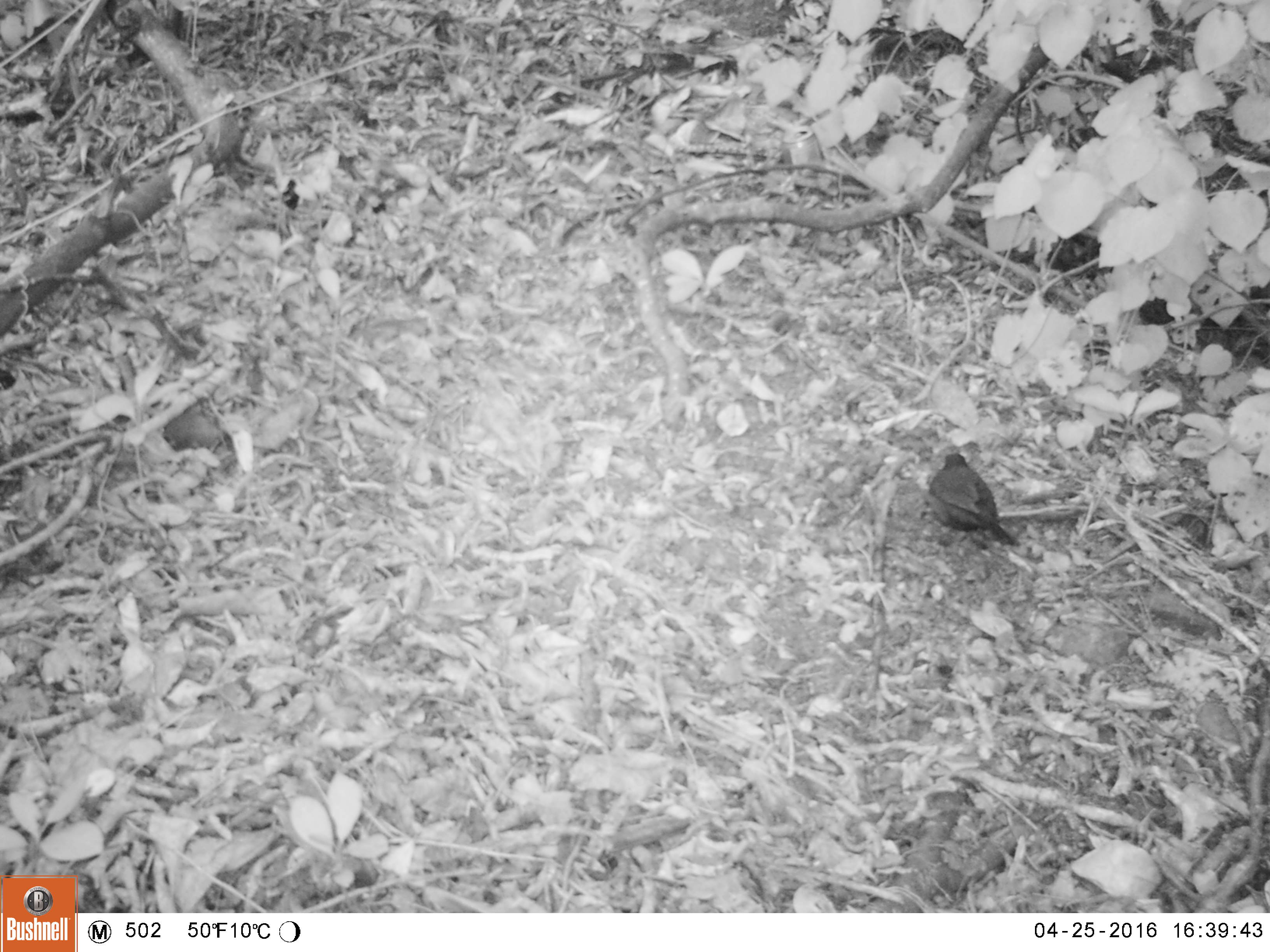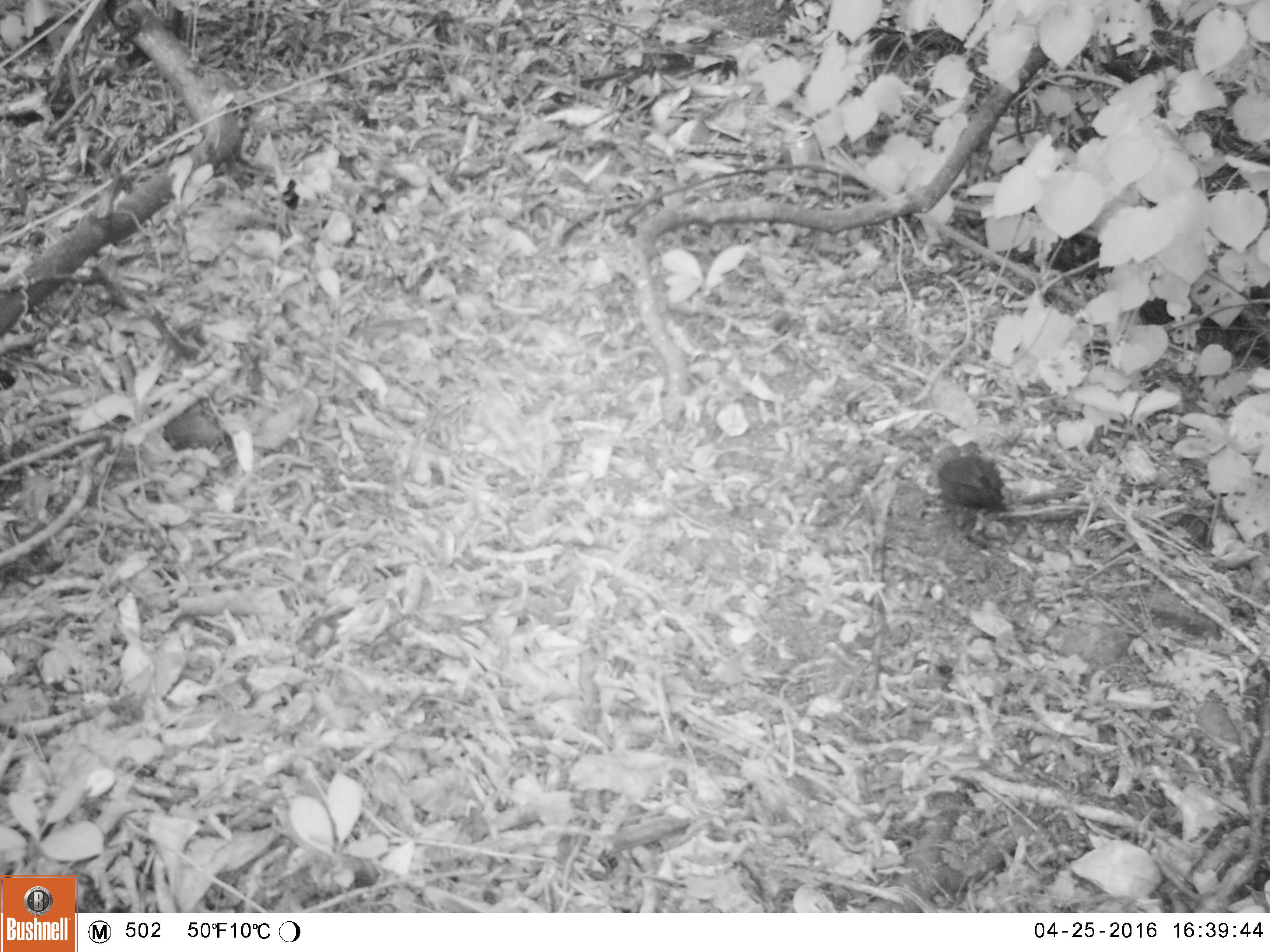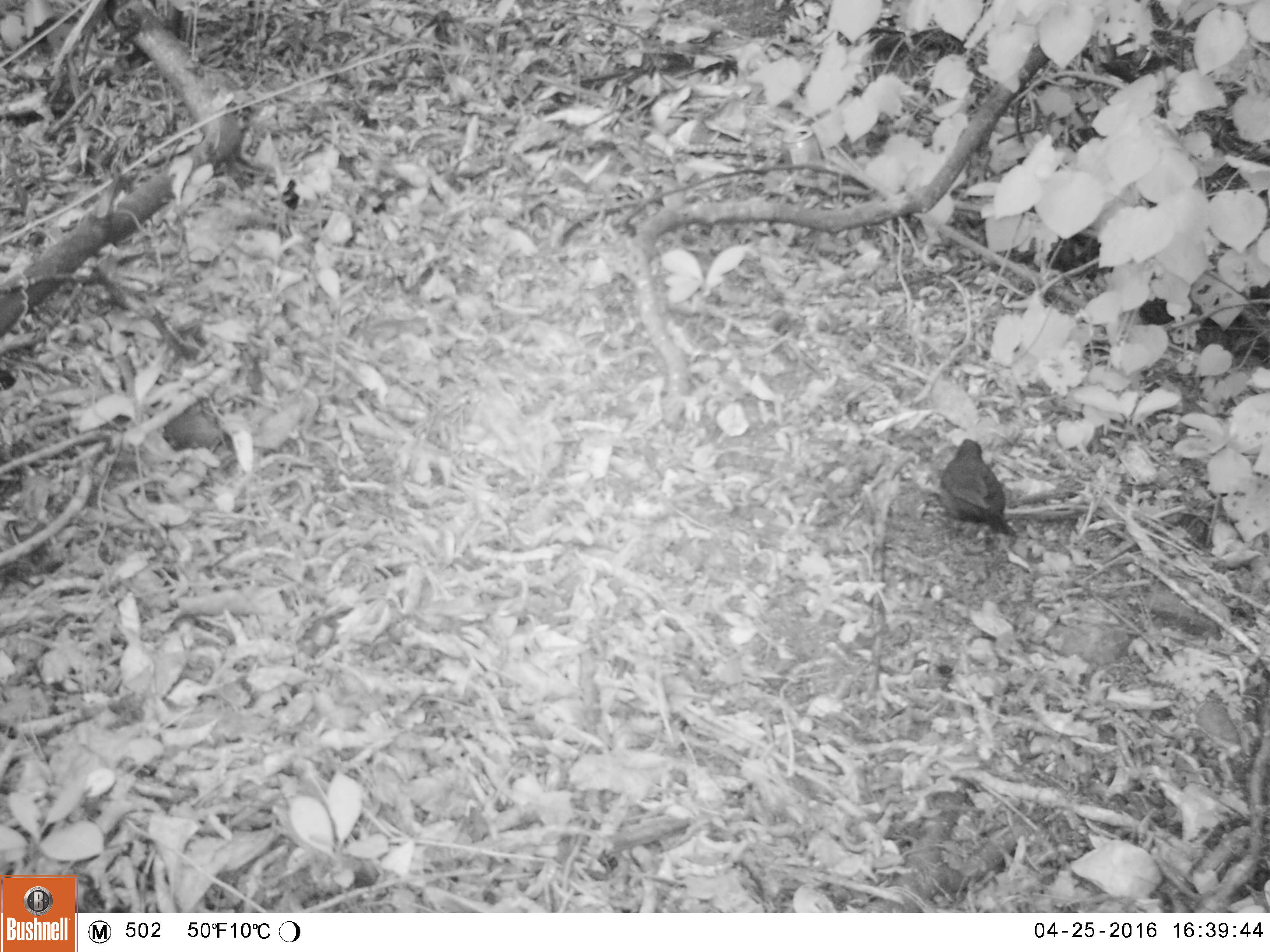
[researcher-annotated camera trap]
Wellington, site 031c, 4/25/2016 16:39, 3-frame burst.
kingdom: Animalia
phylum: Chordata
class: Aves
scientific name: Aves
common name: bird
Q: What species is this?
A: Bird (Aves).